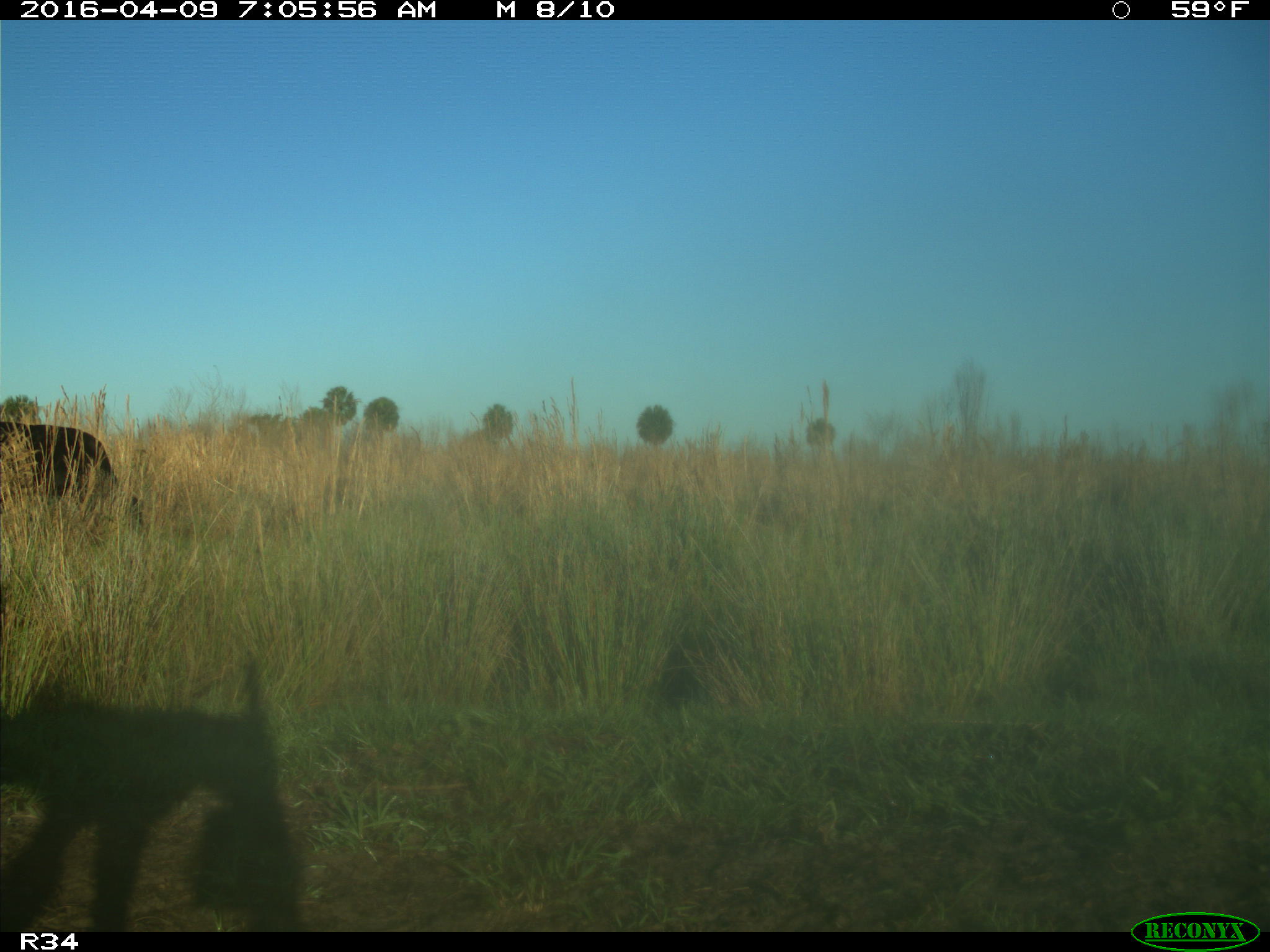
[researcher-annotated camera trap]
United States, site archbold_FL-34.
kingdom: Animalia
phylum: Chordata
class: Mammalia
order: Artiodactyla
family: Bovidae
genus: Bos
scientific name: Bos taurus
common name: domestic cow